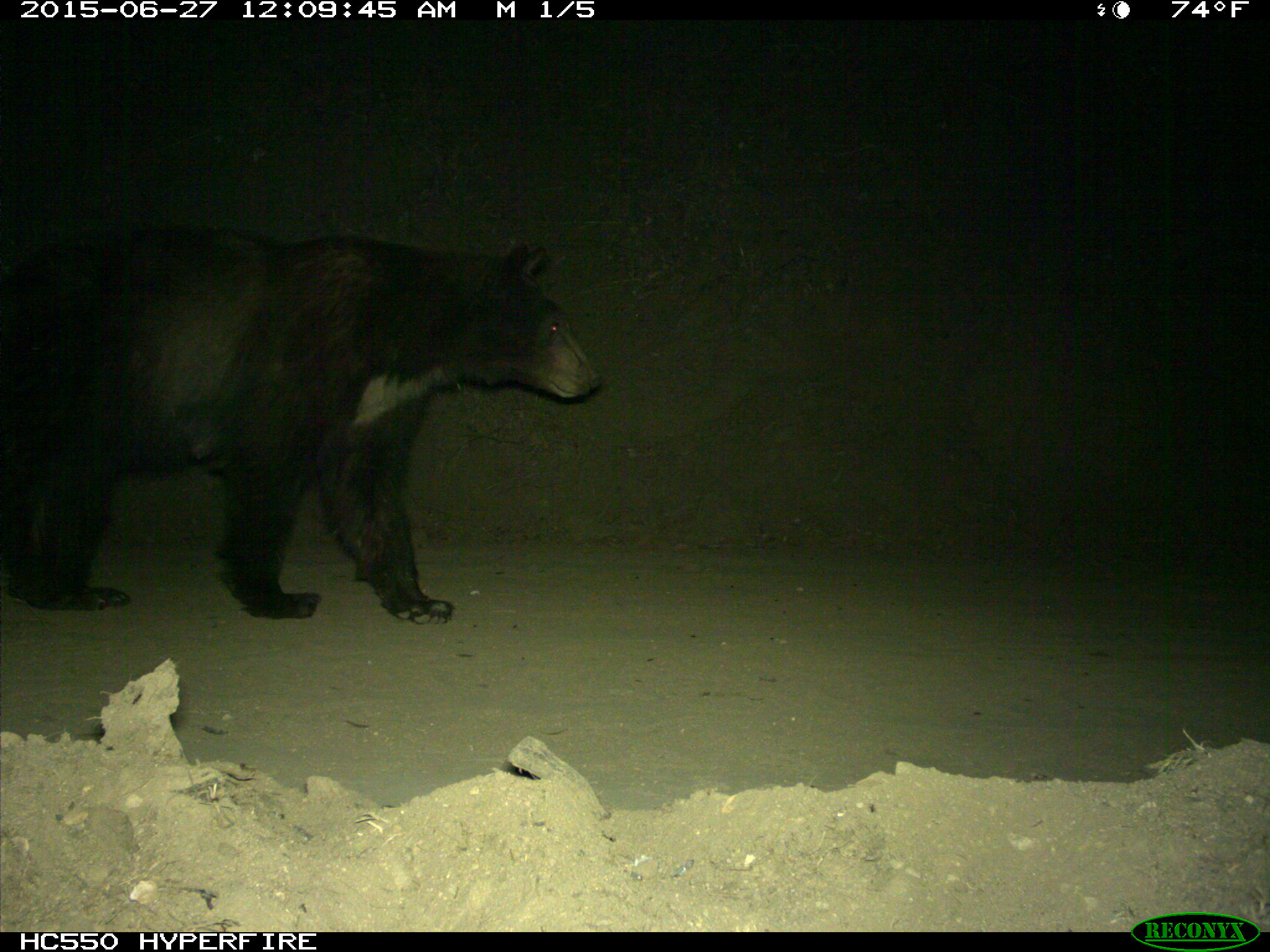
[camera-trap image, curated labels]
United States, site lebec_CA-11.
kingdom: Animalia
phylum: Chordata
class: Mammalia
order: Carnivora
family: Ursidae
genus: Ursus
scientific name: Ursus americanus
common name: american black bear